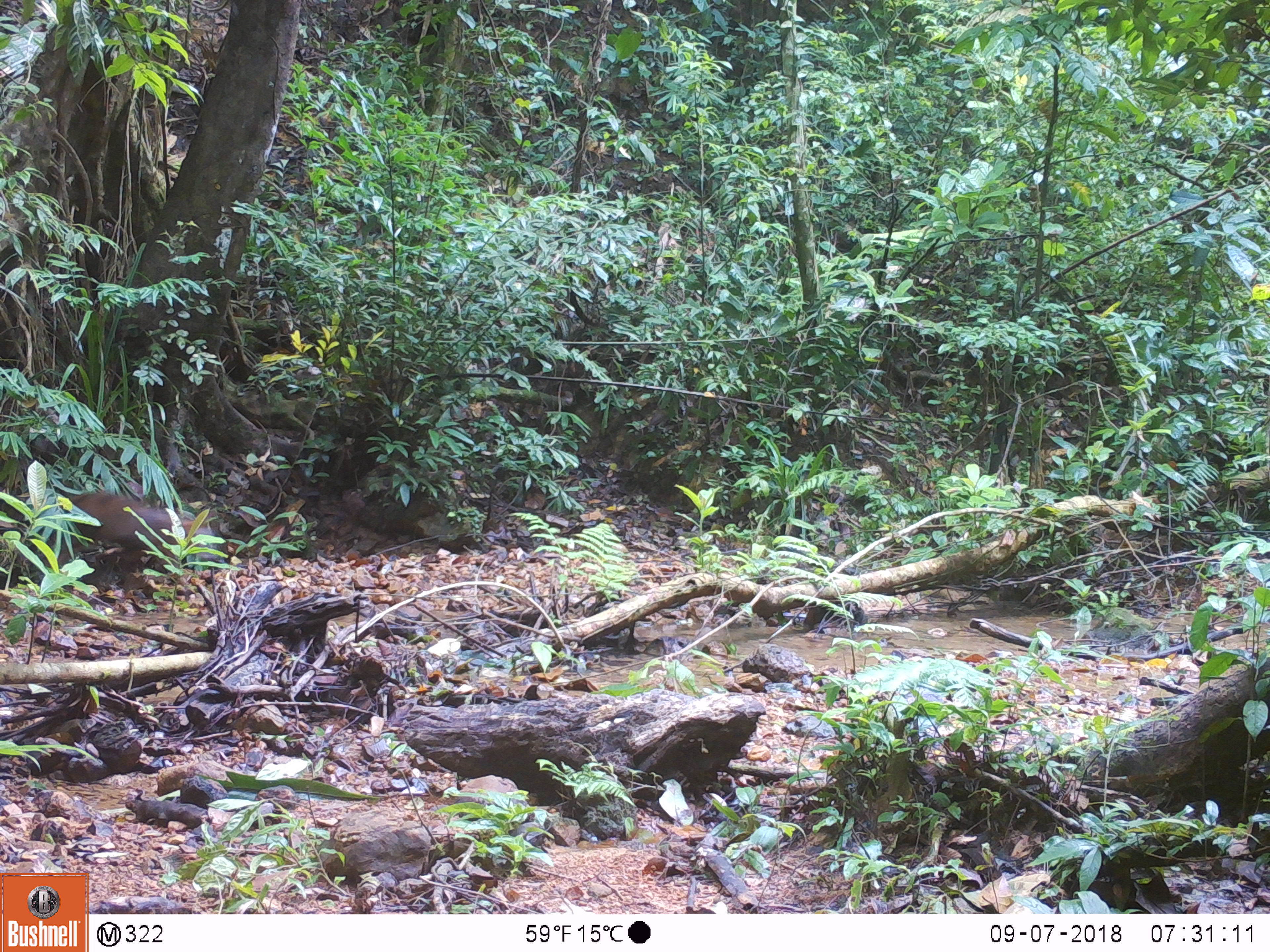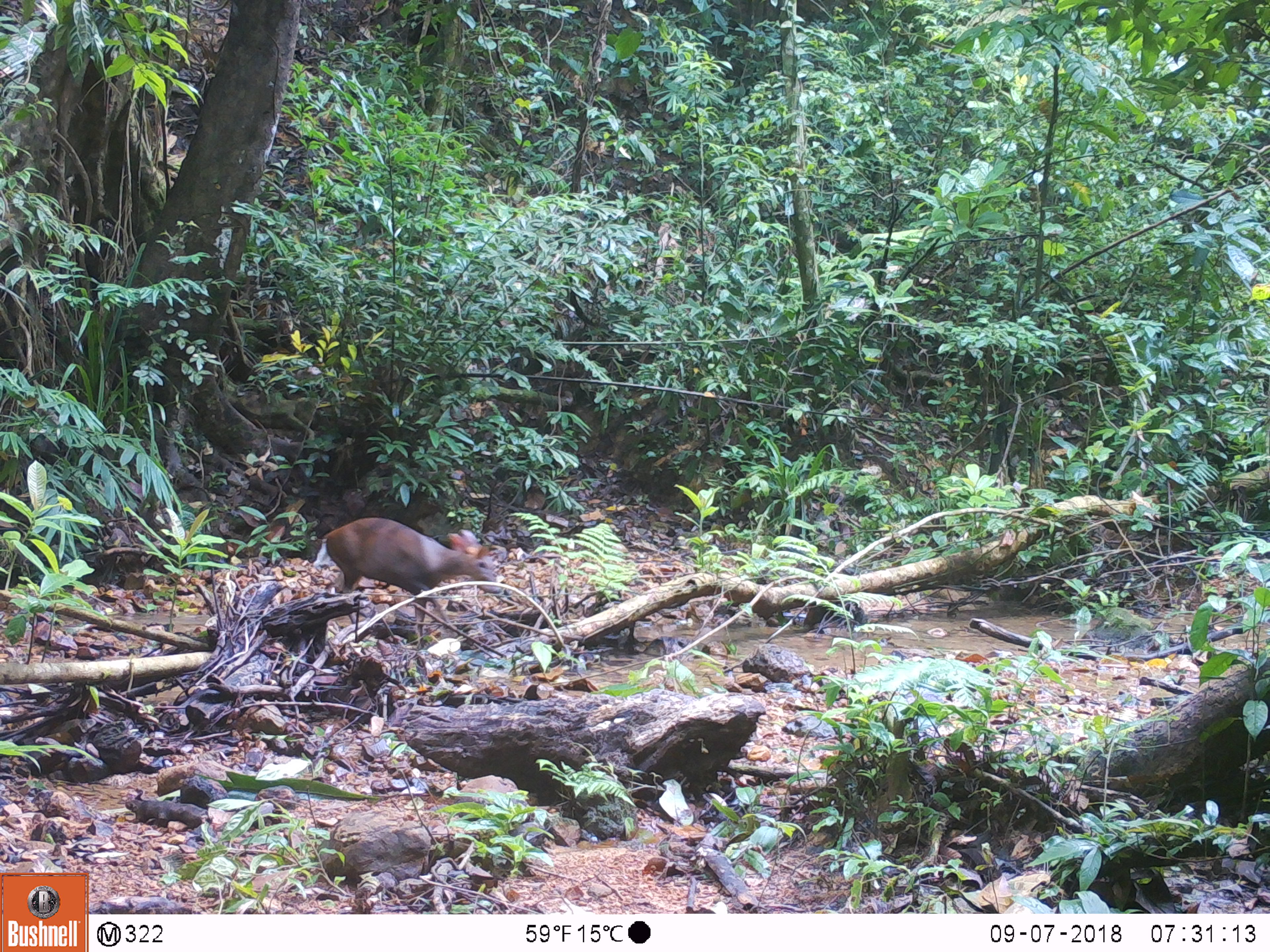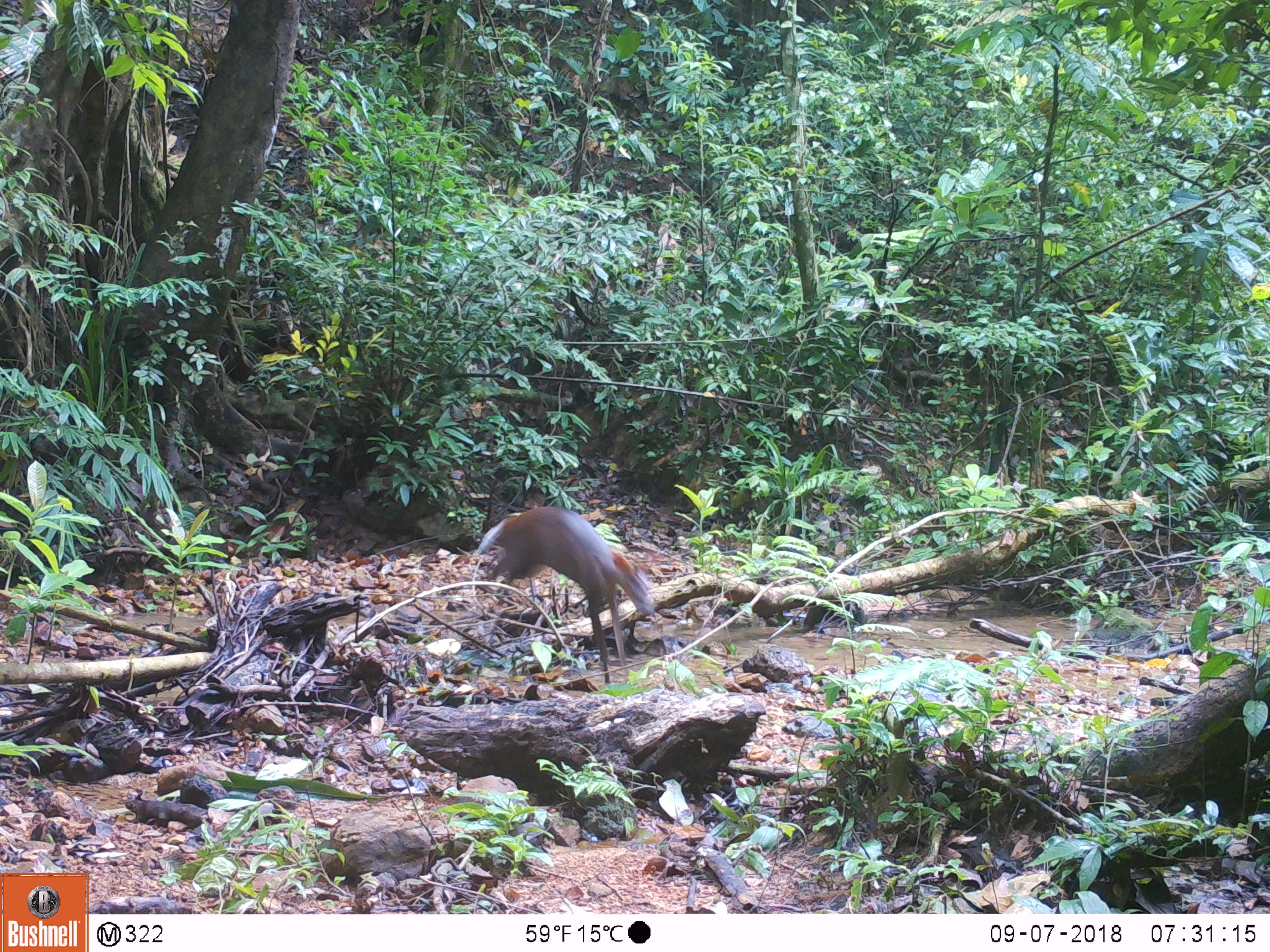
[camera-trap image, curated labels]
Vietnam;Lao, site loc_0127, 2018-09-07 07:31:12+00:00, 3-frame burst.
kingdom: Animalia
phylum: Chordata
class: Mammalia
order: Artiodactyla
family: Cervidae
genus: Muntiacus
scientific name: Muntiacus rooseveltorum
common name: roosevelt's muntjac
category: roosevelts muntjac group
Roosevelts muntjac group (roosevelt's muntjac) (Muntiacus rooseveltorum). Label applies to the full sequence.